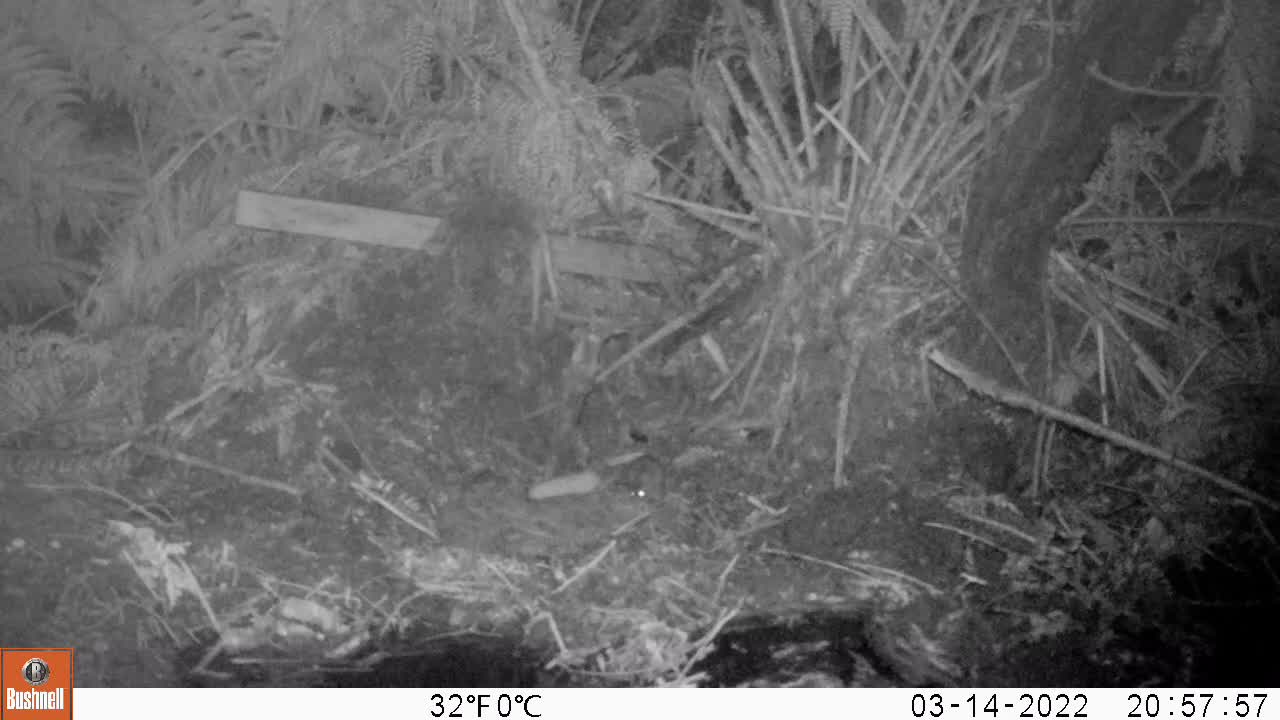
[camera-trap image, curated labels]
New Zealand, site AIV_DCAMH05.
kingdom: Animalia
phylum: Chordata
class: Mammalia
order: Rodentia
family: Muridae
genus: Mus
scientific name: Mus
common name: mouse